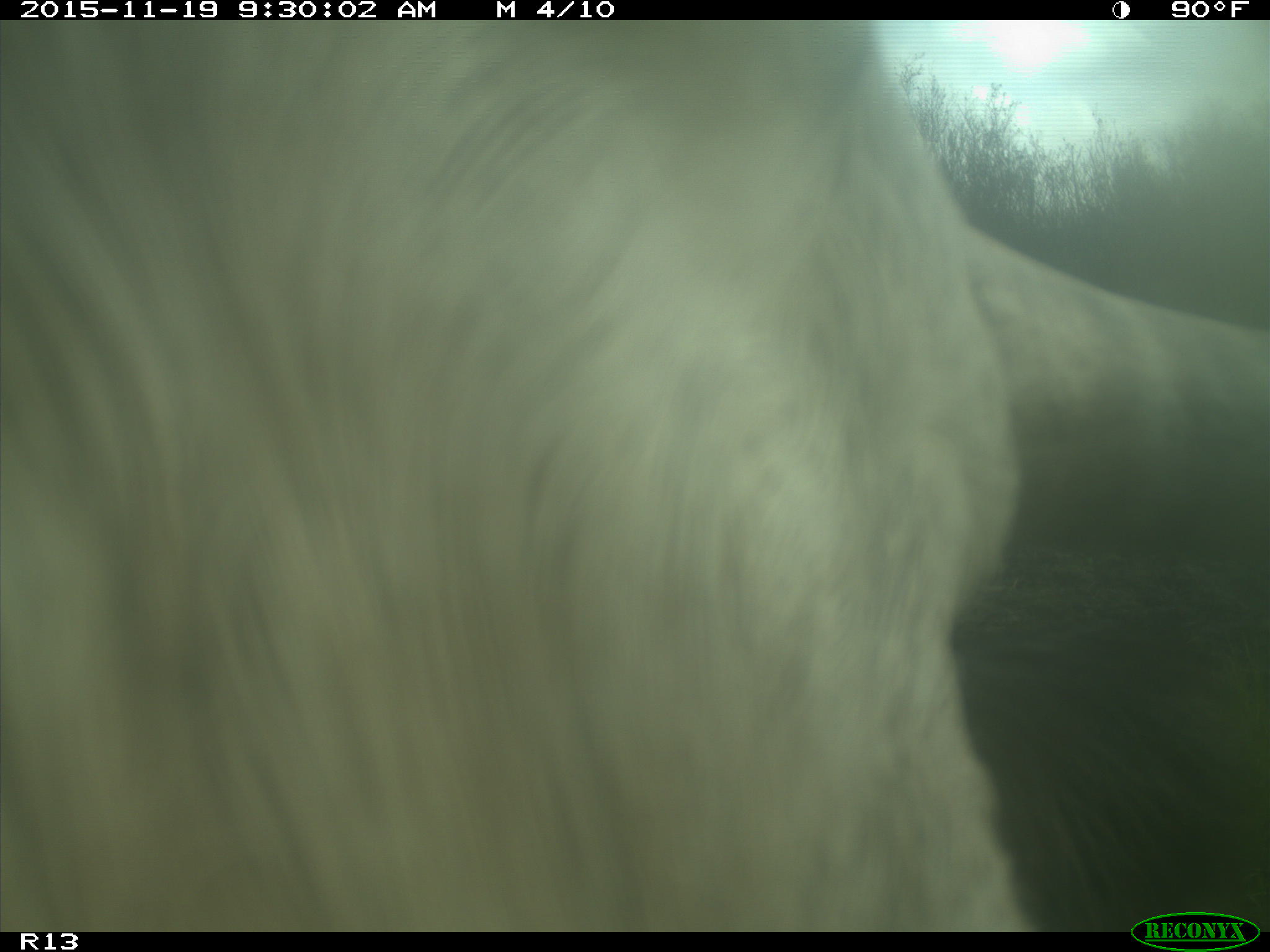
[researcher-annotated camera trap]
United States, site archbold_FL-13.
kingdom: Animalia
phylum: Chordata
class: Mammalia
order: Artiodactyla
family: Bovidae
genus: Bos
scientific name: Bos taurus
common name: domestic cow